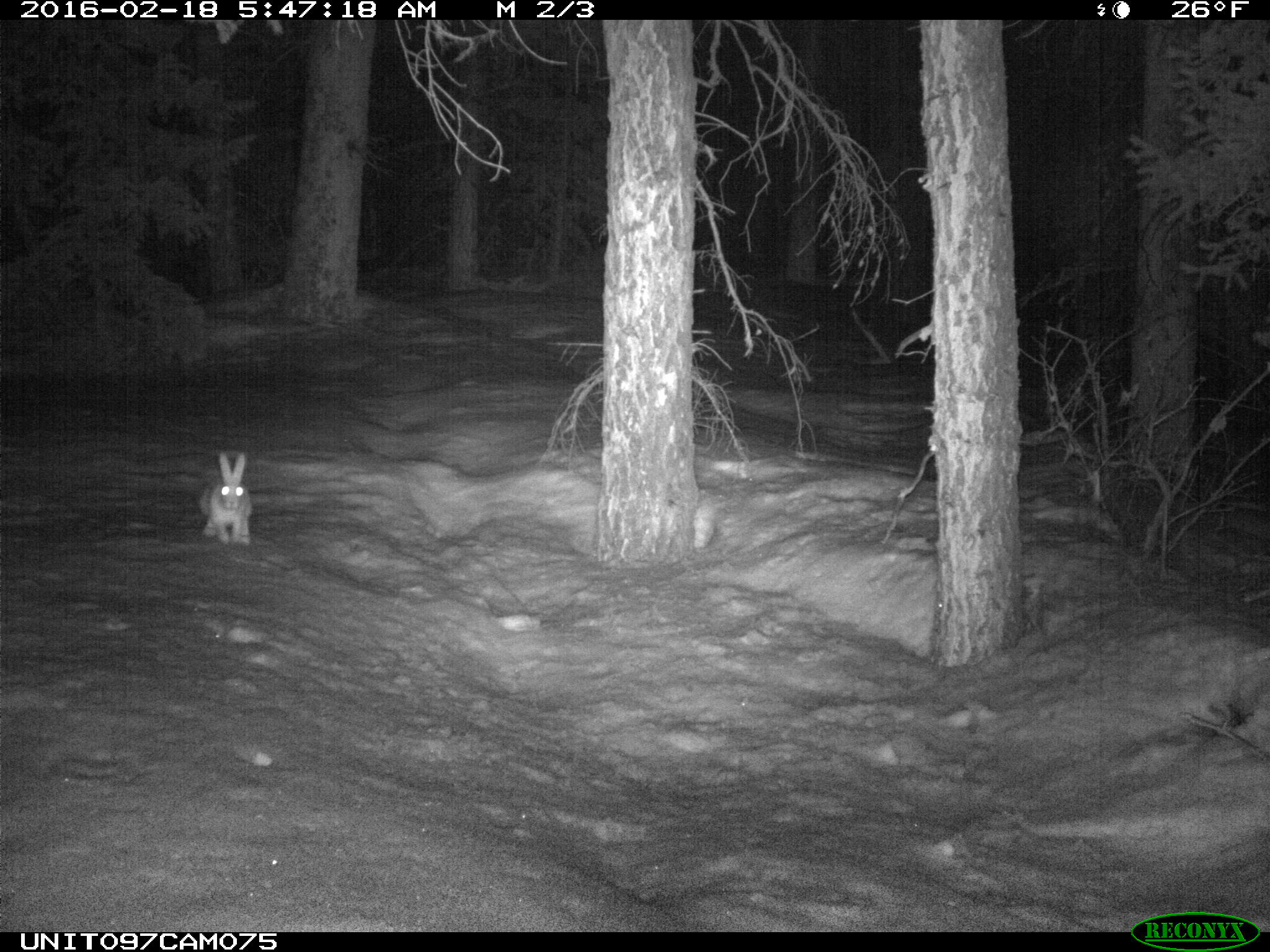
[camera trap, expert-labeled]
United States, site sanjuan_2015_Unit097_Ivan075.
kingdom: Animalia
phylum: Chordata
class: Mammalia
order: Lagomorpha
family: Leporidae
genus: Lepus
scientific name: Lepus americanus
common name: snowshoe hare